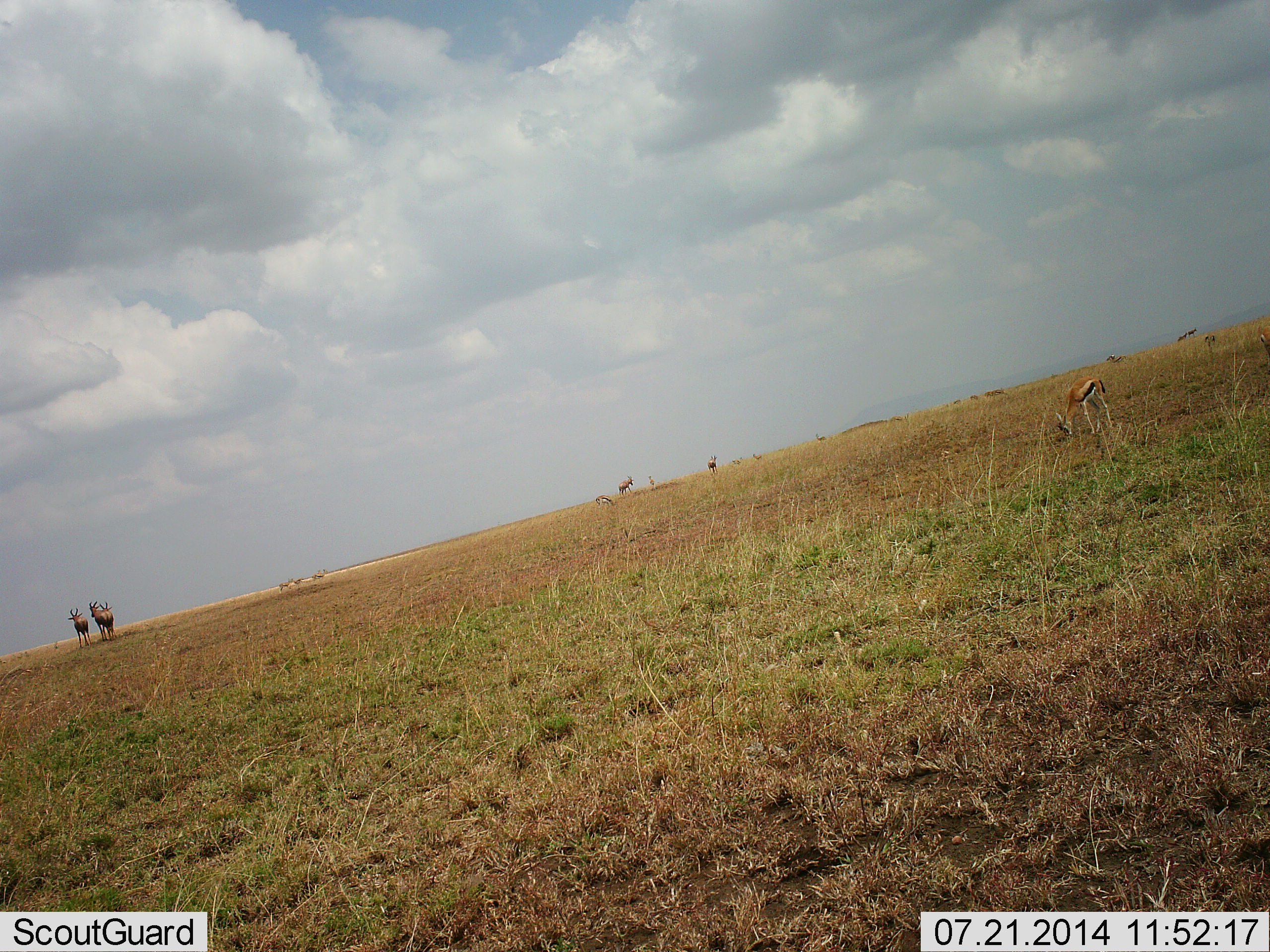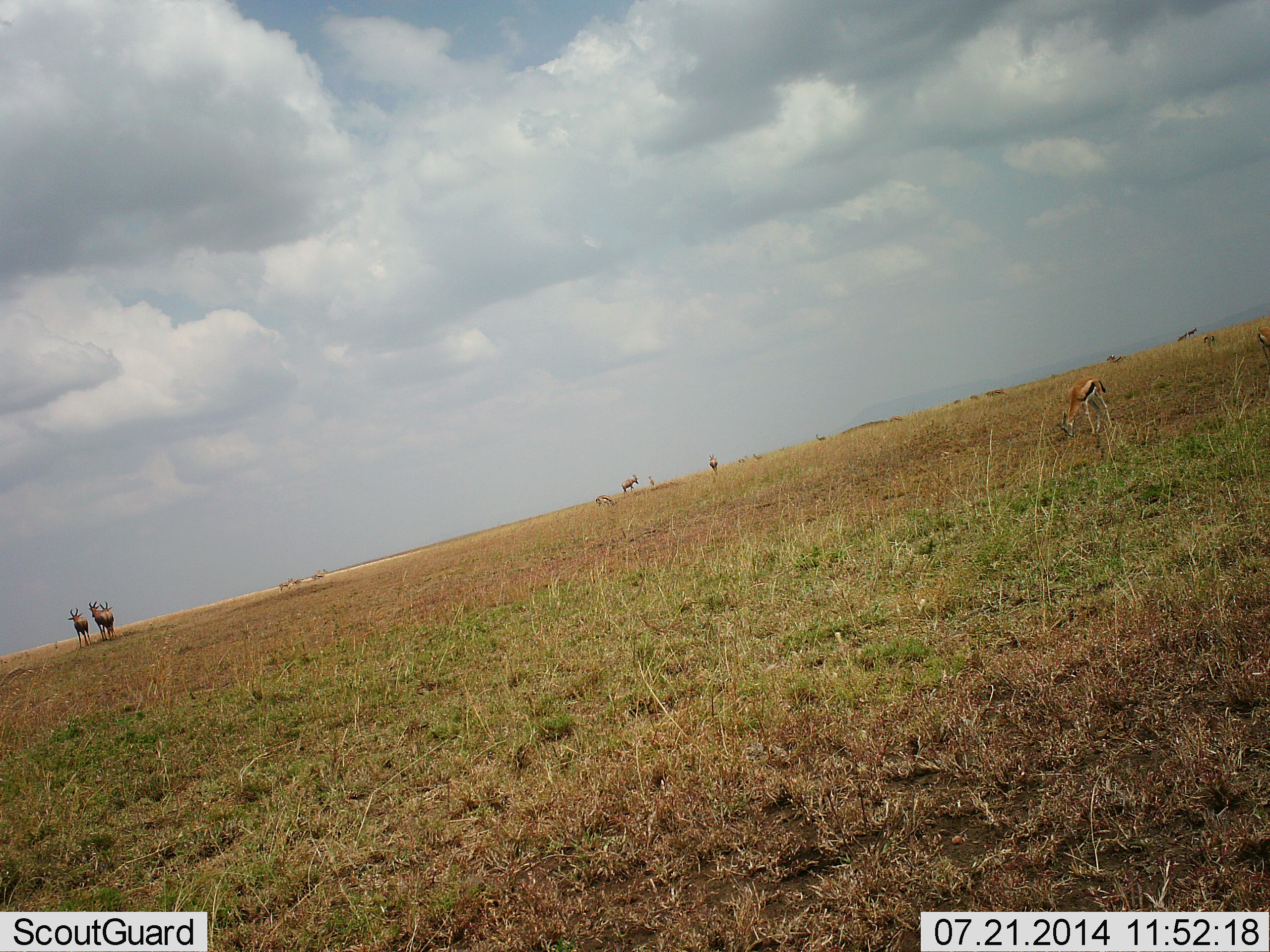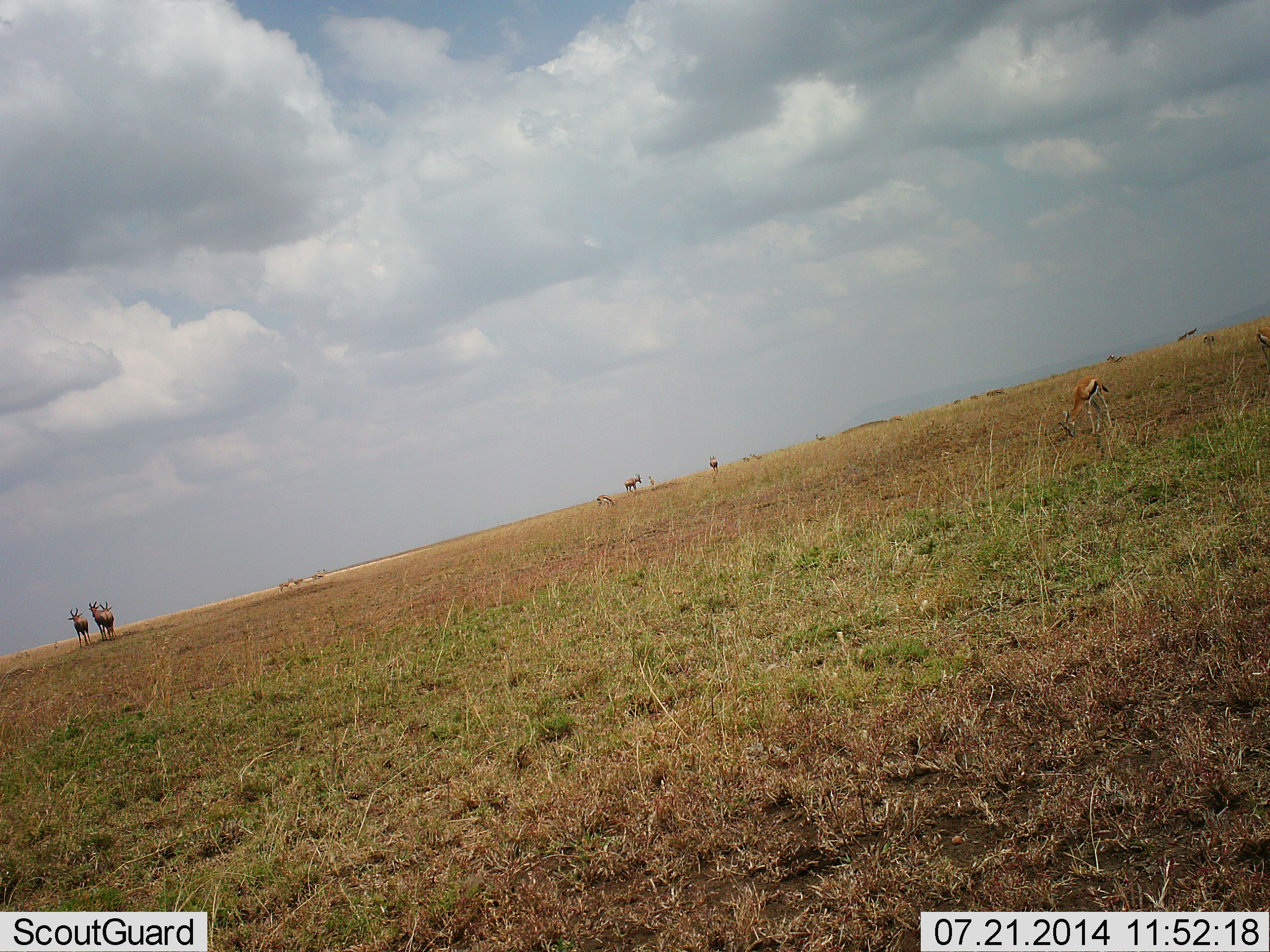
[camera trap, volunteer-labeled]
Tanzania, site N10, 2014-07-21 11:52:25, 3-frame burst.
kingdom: Animalia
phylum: Chordata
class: Mammalia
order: Artiodactyla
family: Bovidae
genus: Eudorcas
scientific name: Eudorcas thomsonii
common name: thomson's gazelle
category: gazellethomsons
Gazellethomsons (thomson's gazelle) (Eudorcas thomsonii), count 5. Behavior (volunteer vote fractions): standing 71%, resting 5%, moving 29%, interacting 14%. Young present (vote fraction): 0%. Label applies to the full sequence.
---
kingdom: Animalia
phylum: Chordata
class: Mammalia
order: Artiodactyla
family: Bovidae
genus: Damaliscus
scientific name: Damaliscus lunatus jimela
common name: topi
Topi (Damaliscus lunatus jimela), count 5. Behavior (volunteer vote fractions): standing 100%, resting 0%, moving 43%, interacting 0%. Young present (vote fraction): 0%. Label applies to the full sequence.